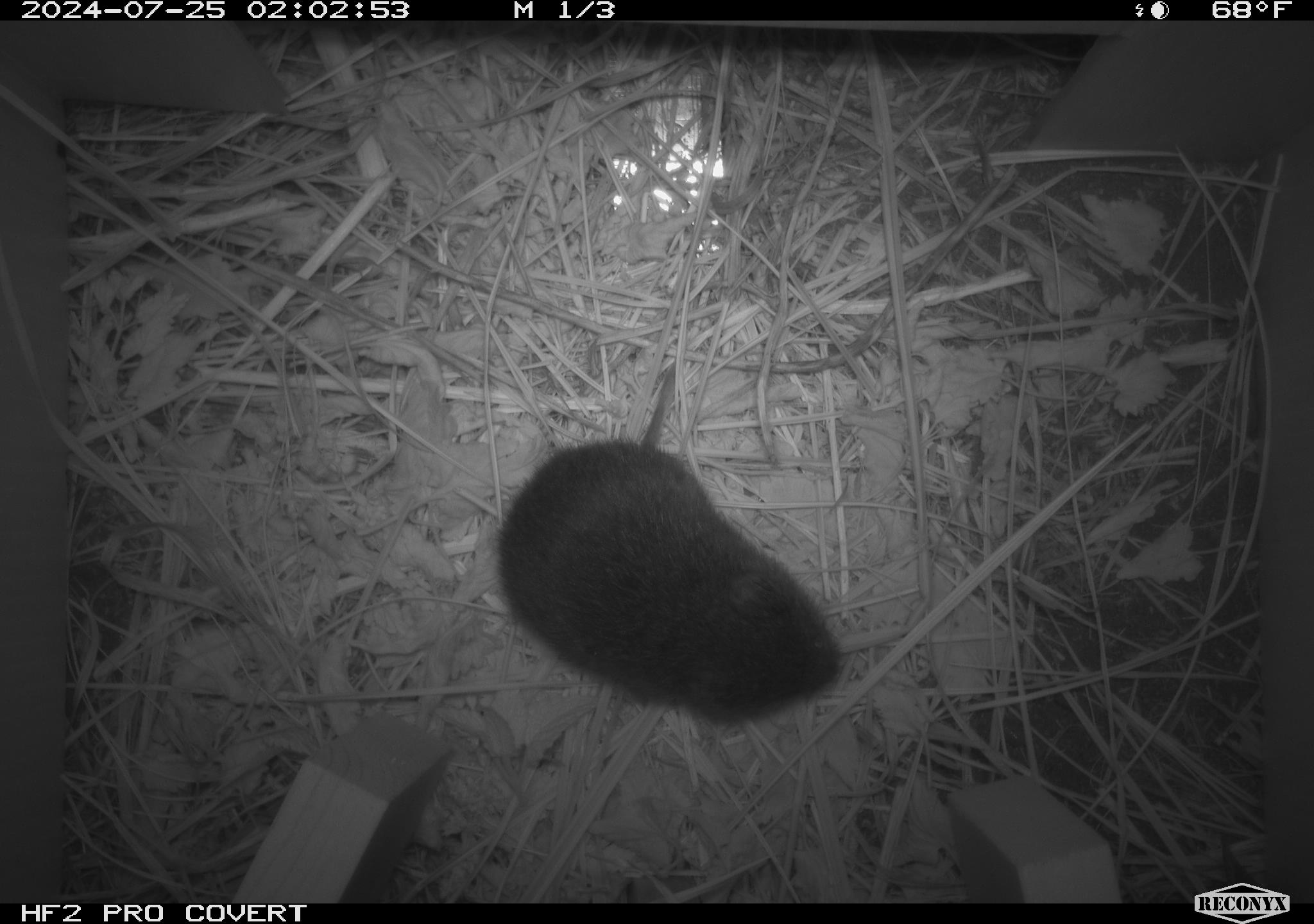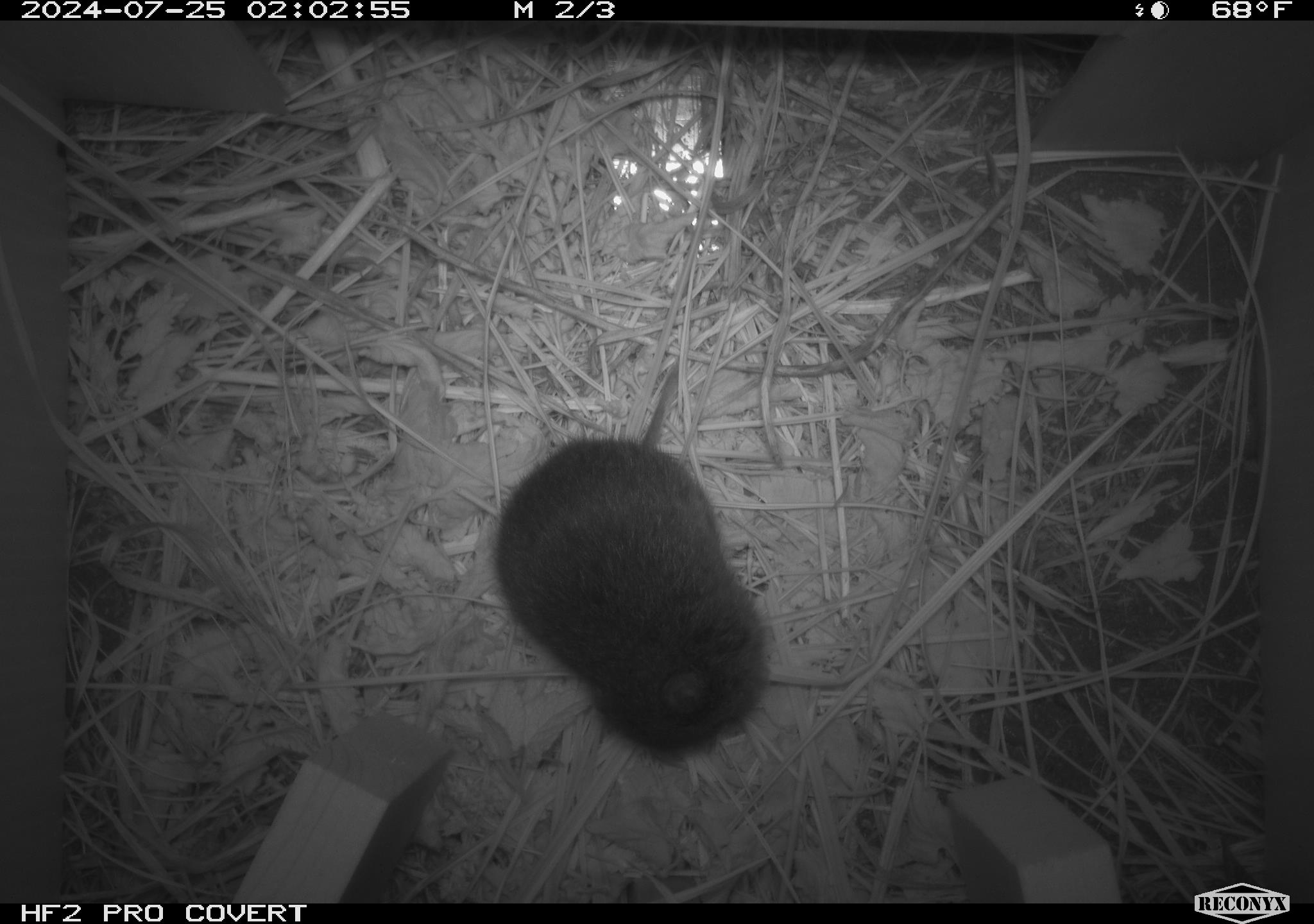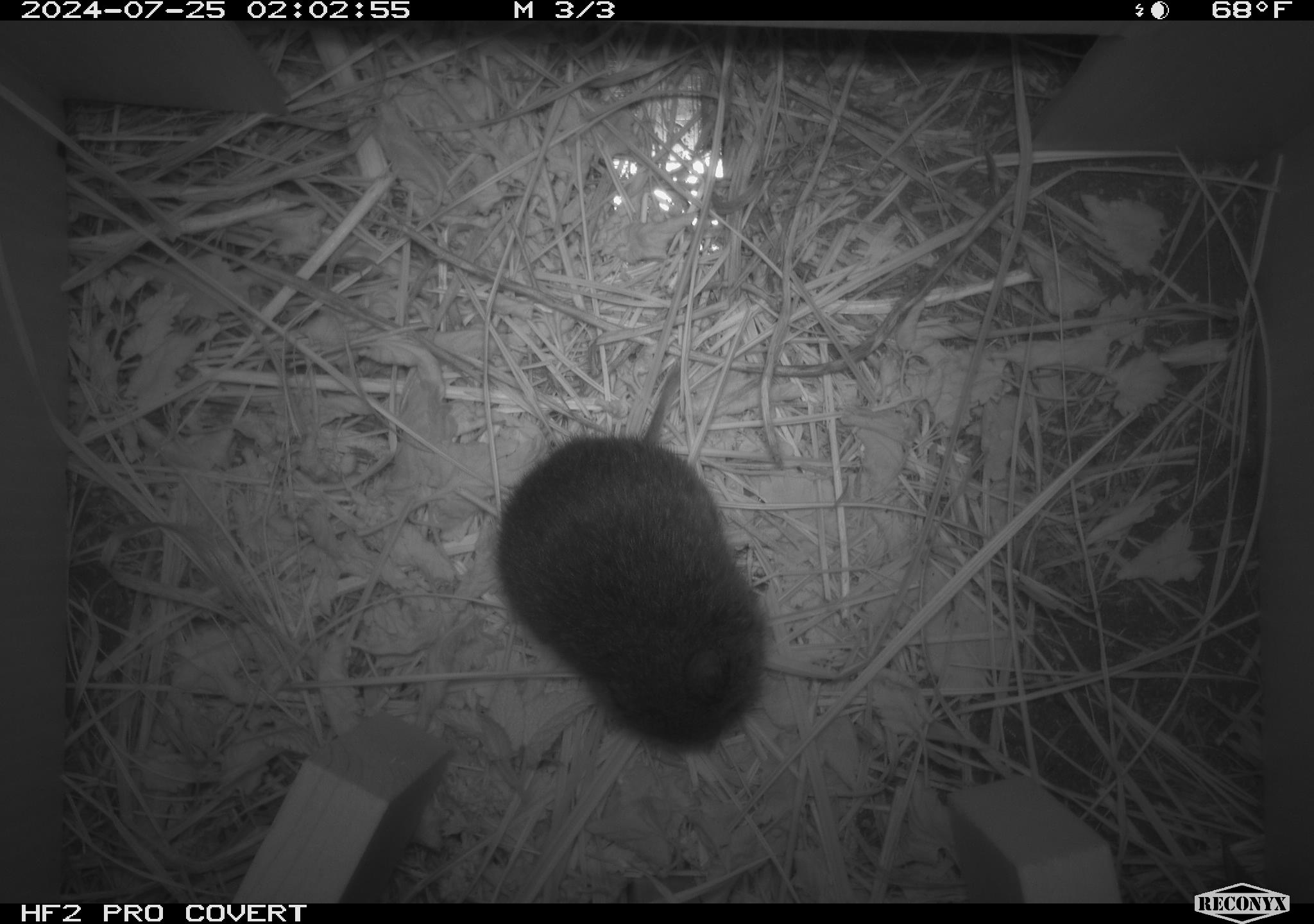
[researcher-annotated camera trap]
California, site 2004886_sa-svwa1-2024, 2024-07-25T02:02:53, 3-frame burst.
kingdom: Animalia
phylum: Chordata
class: Mammalia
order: Rodentia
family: Cricetidae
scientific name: Arvicolinae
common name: voles, lemmings, and muskrats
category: arvicolinae subfamily